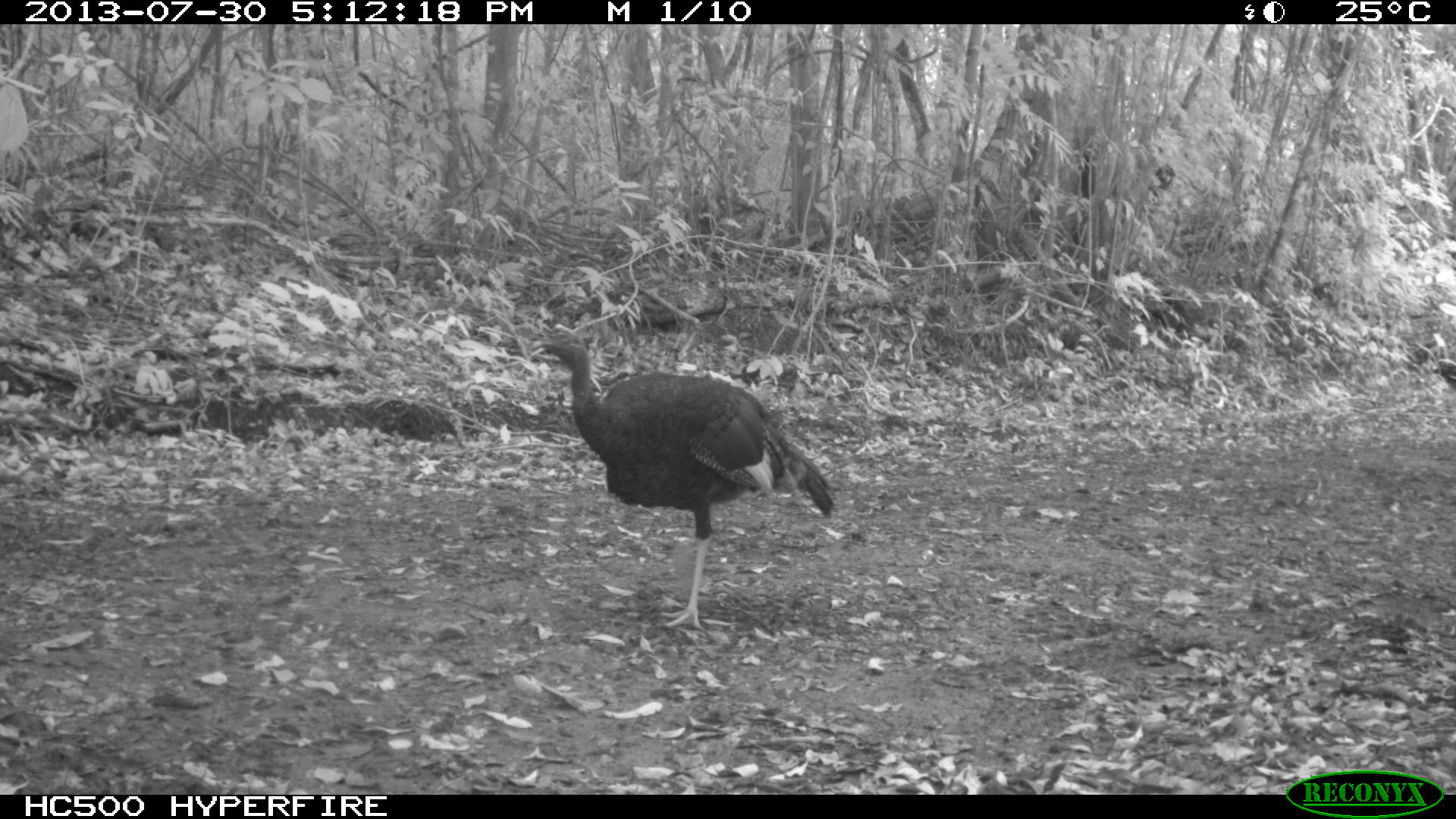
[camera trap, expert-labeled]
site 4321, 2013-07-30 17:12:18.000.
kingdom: Animalia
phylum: Chordata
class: Aves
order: Galliformes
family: Phasianidae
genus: Meleagris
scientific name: Meleagris ocellata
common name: ocellated turkey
Meleagris ocellata (ocellated turkey), count 1, sex female.